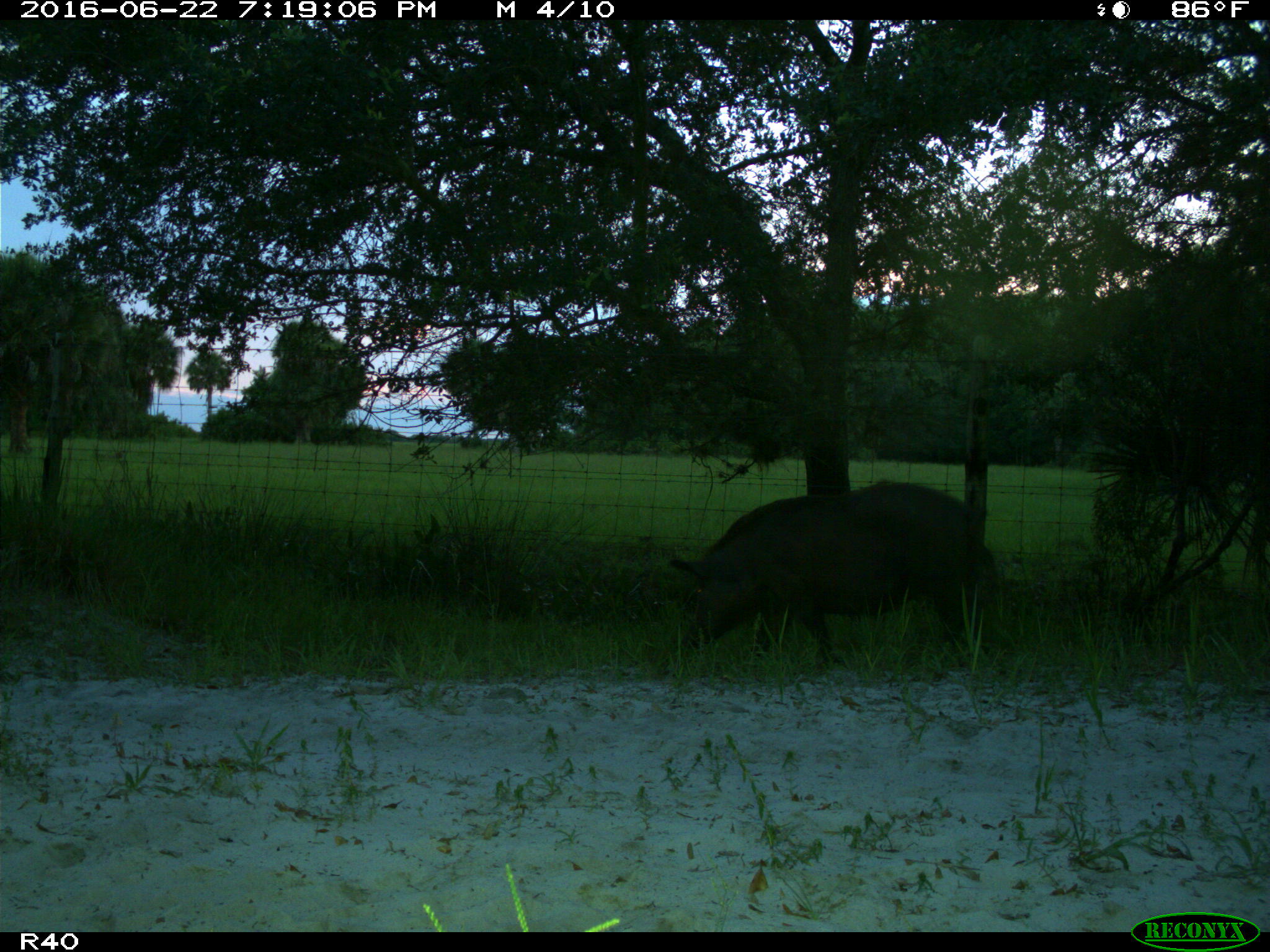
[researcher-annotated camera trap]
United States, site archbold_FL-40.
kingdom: Animalia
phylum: Chordata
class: Mammalia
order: Artiodactyla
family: Suidae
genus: Sus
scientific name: Sus scrofa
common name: wild boar